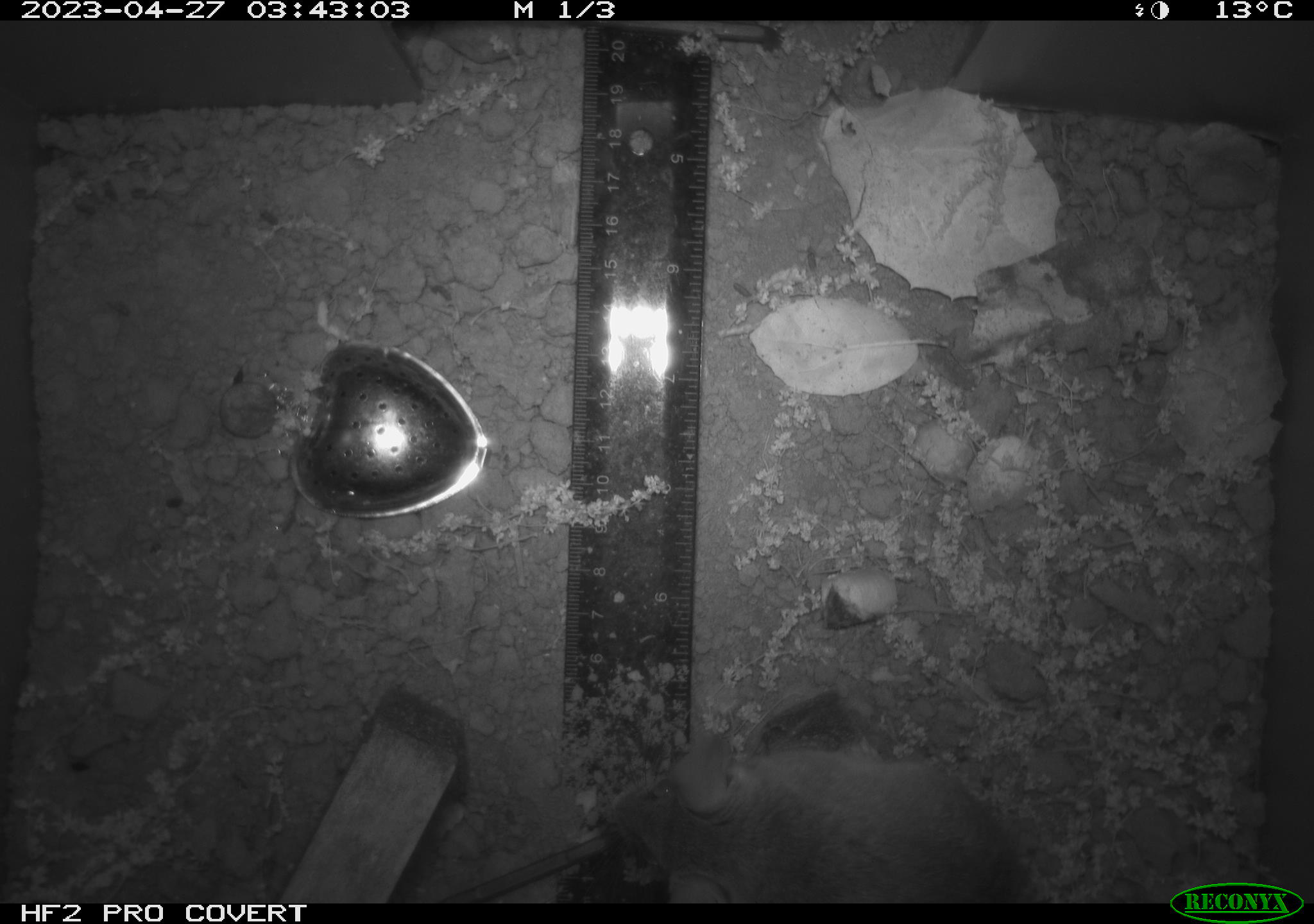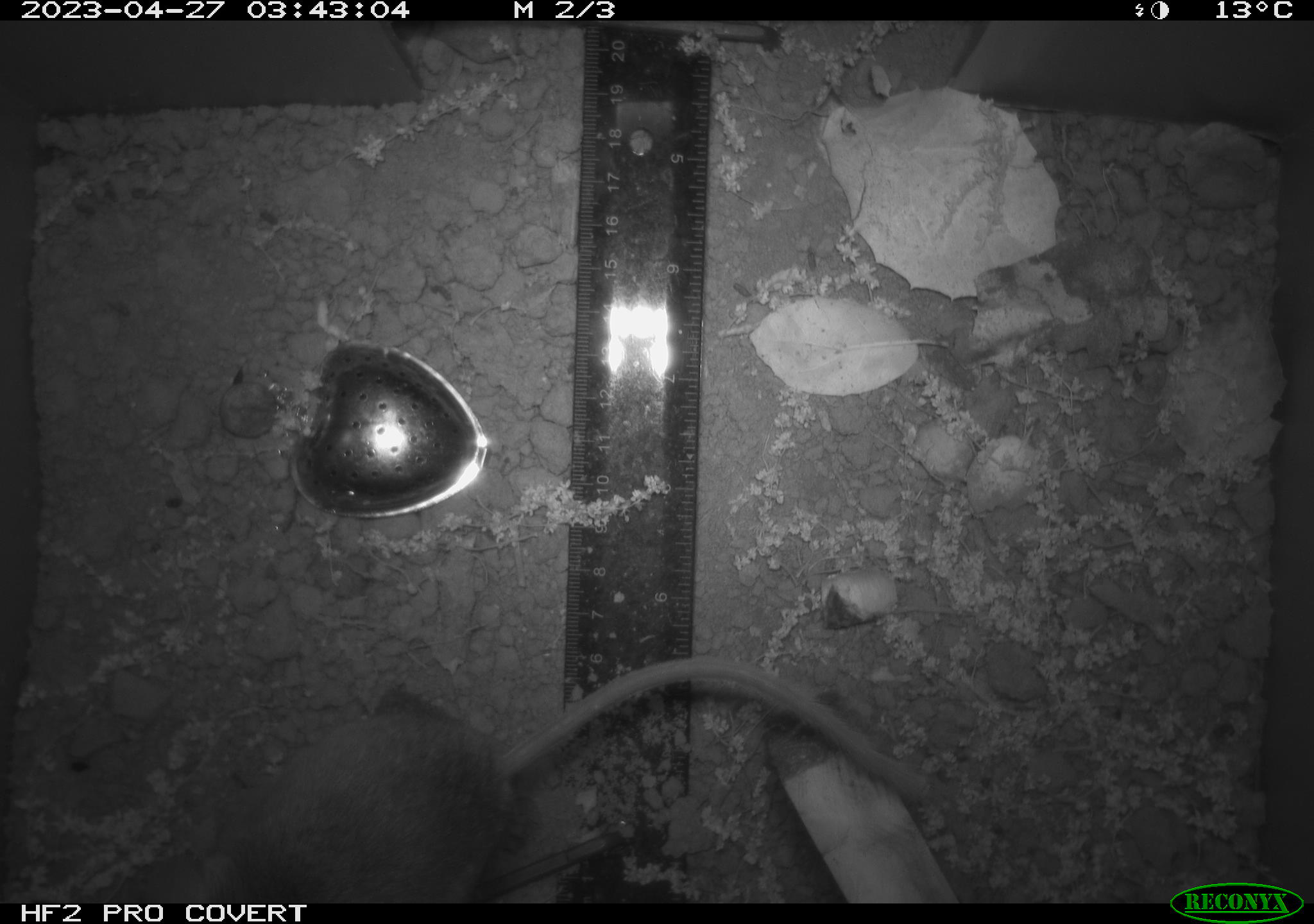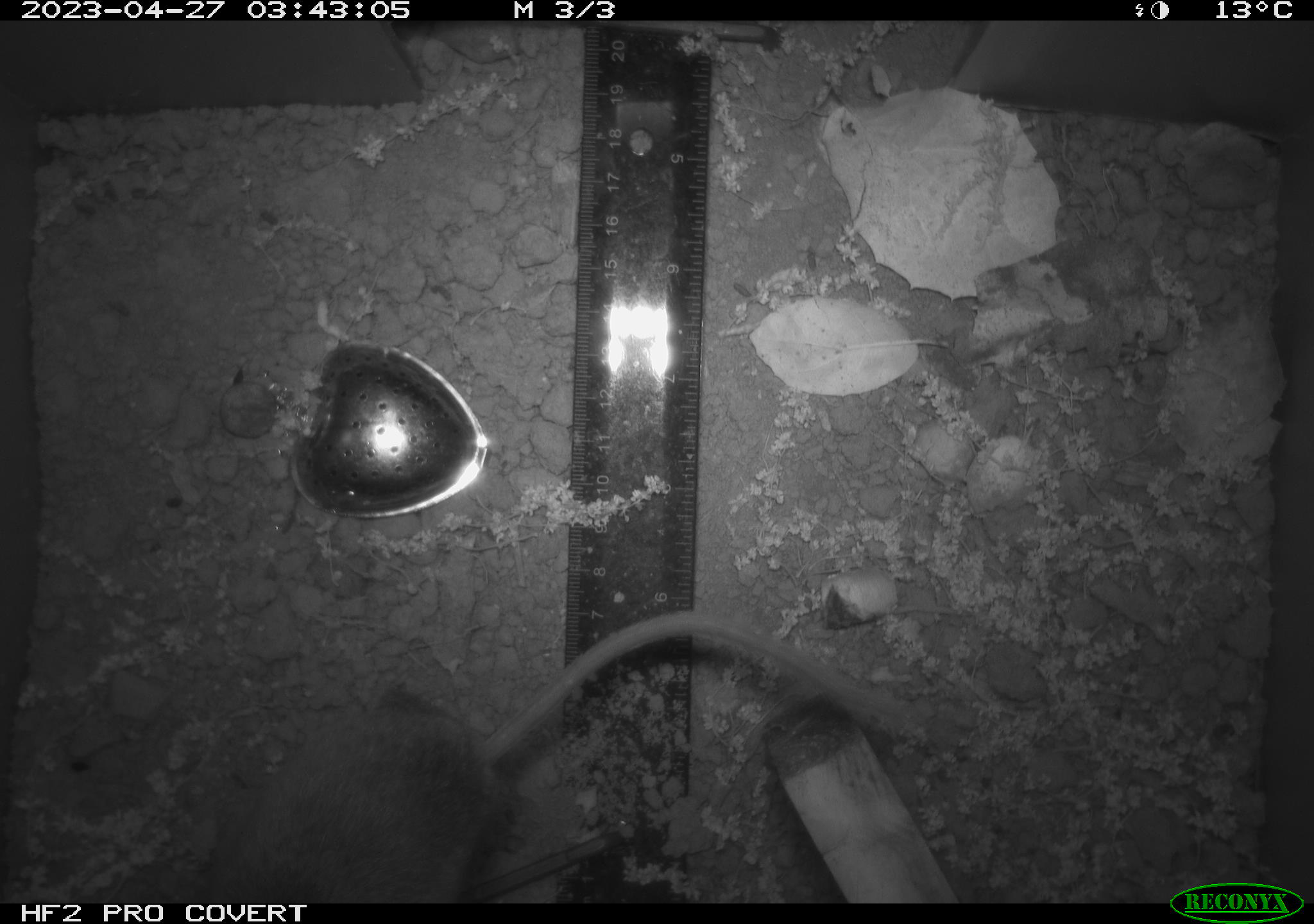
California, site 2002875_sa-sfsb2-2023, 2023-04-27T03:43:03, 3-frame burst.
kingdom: Animalia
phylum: Chordata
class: Mammalia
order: Rodentia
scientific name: Rodentia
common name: mouse species